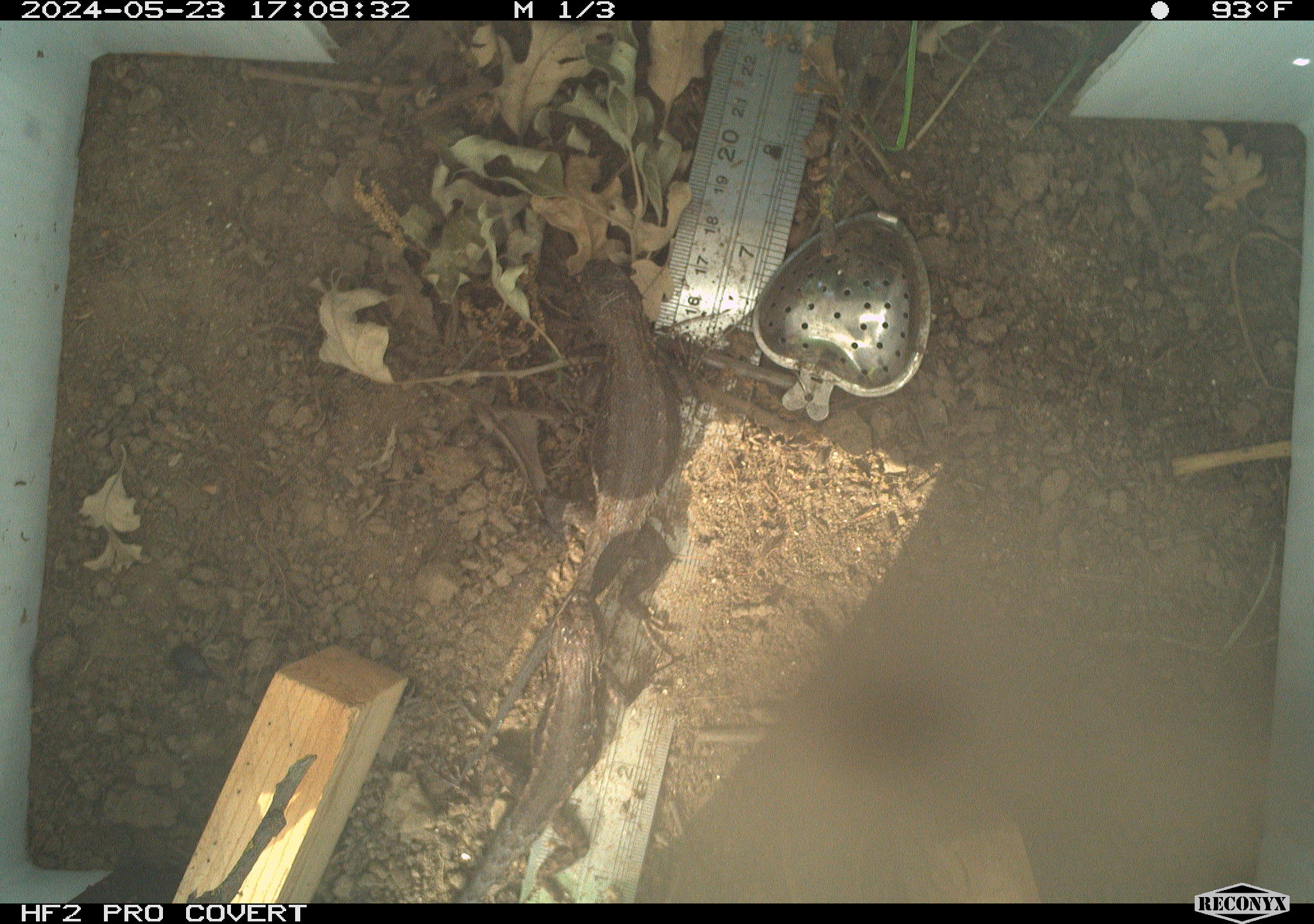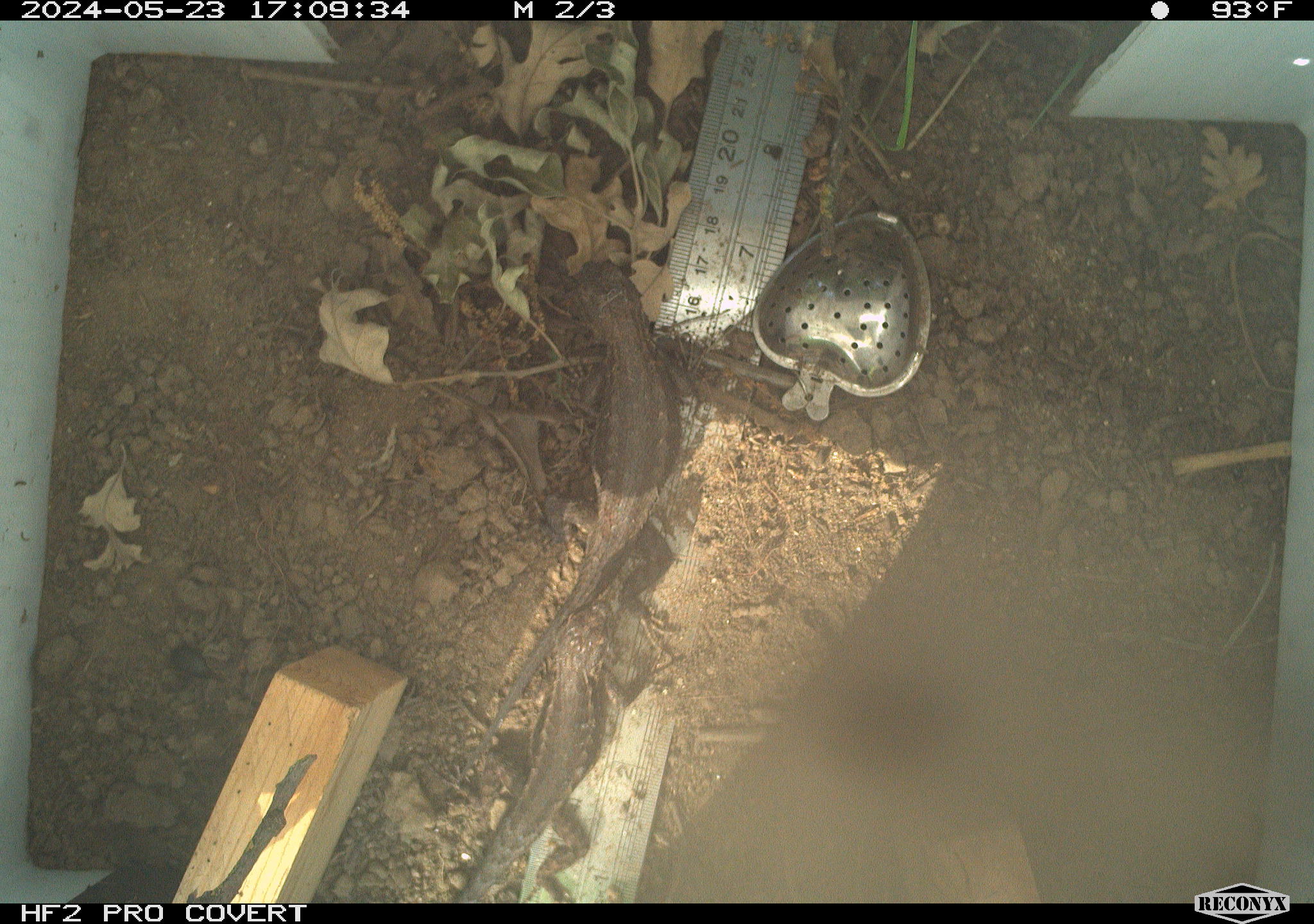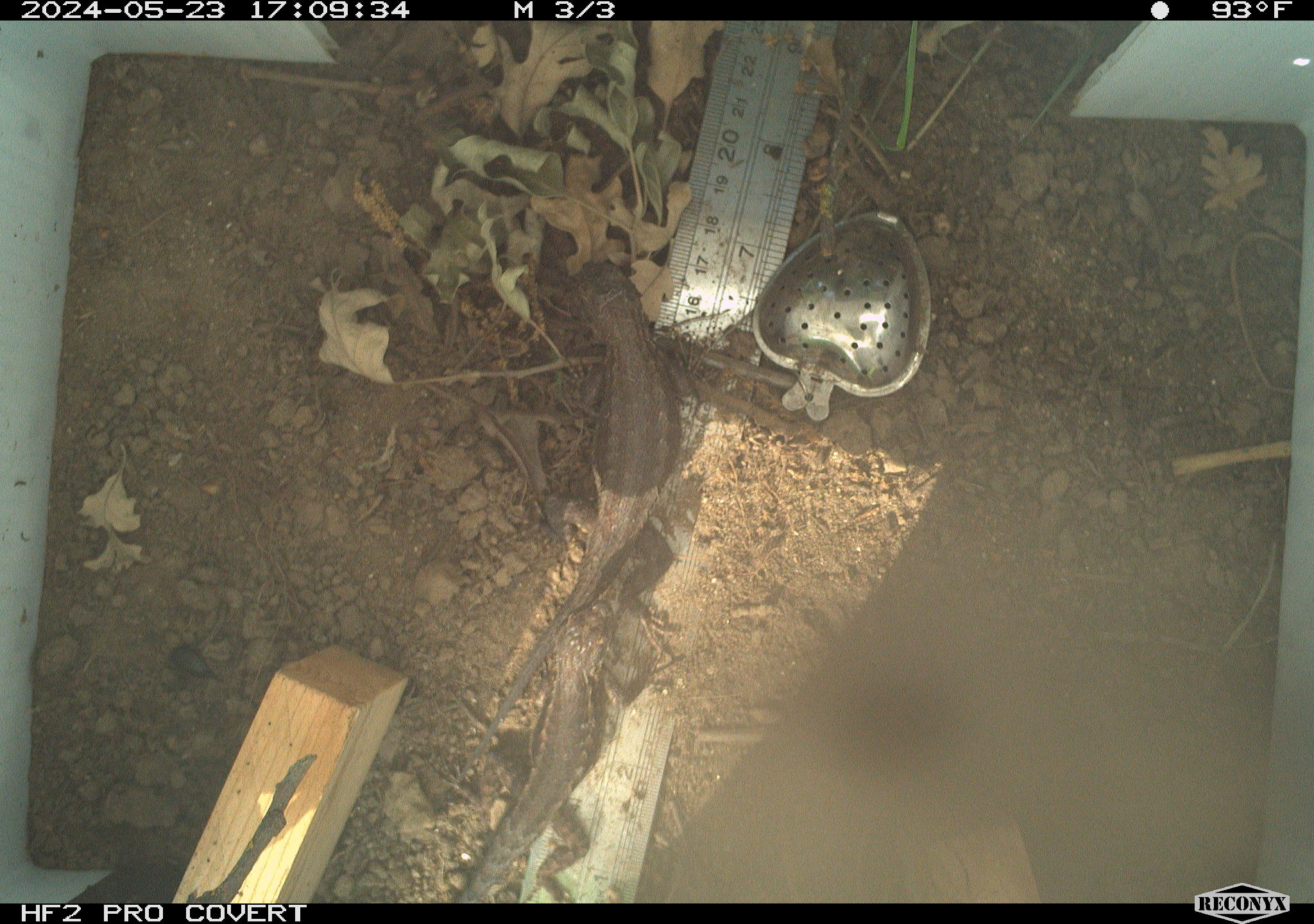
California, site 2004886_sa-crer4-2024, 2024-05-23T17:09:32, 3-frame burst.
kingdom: Animalia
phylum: Chordata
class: Reptilia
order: Squamata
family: Phrynosomatidae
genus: Sceloporus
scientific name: Sceloporus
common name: spiny lizards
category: sceloporus species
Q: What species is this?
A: Sceloporus species (spiny lizards) (Sceloporus).